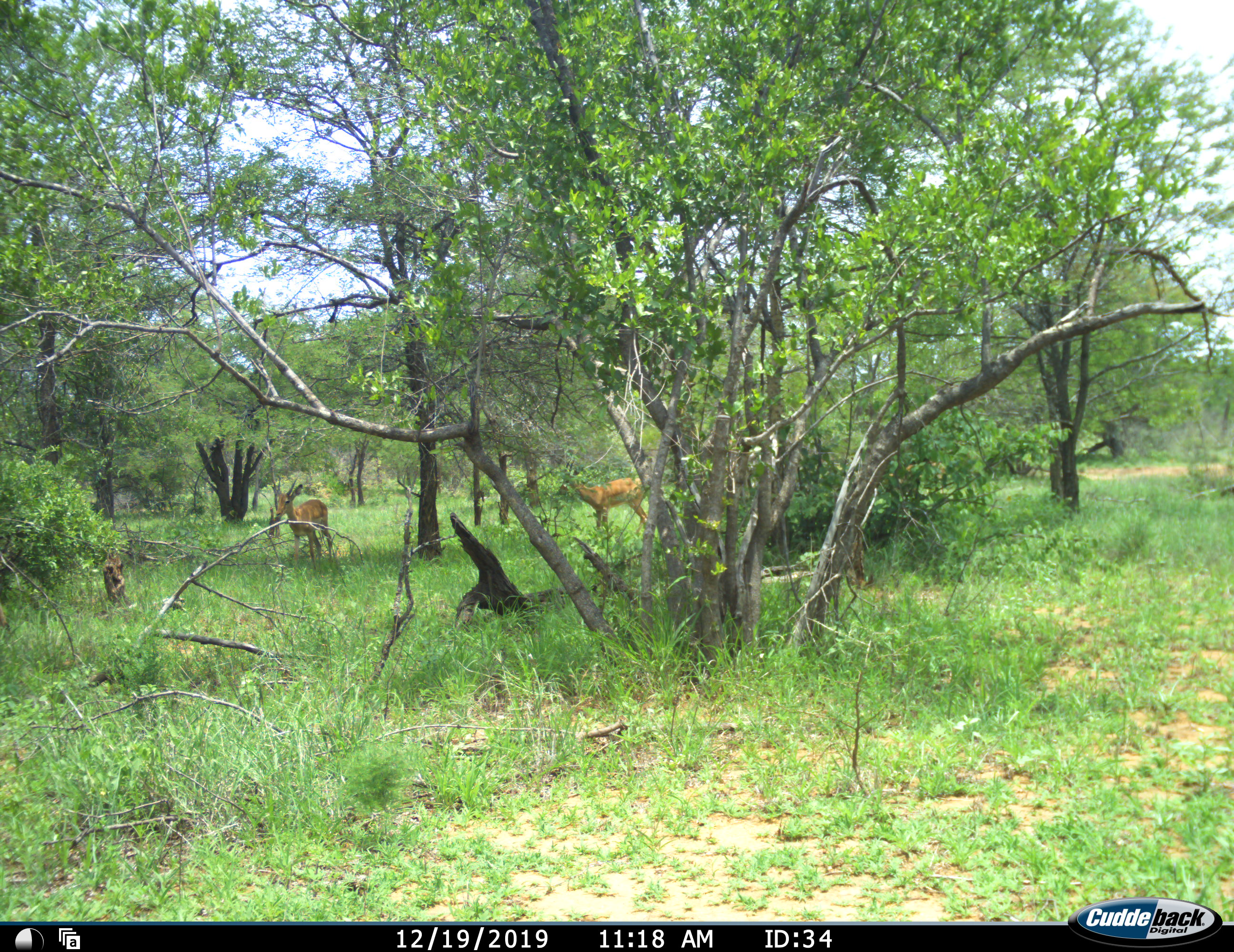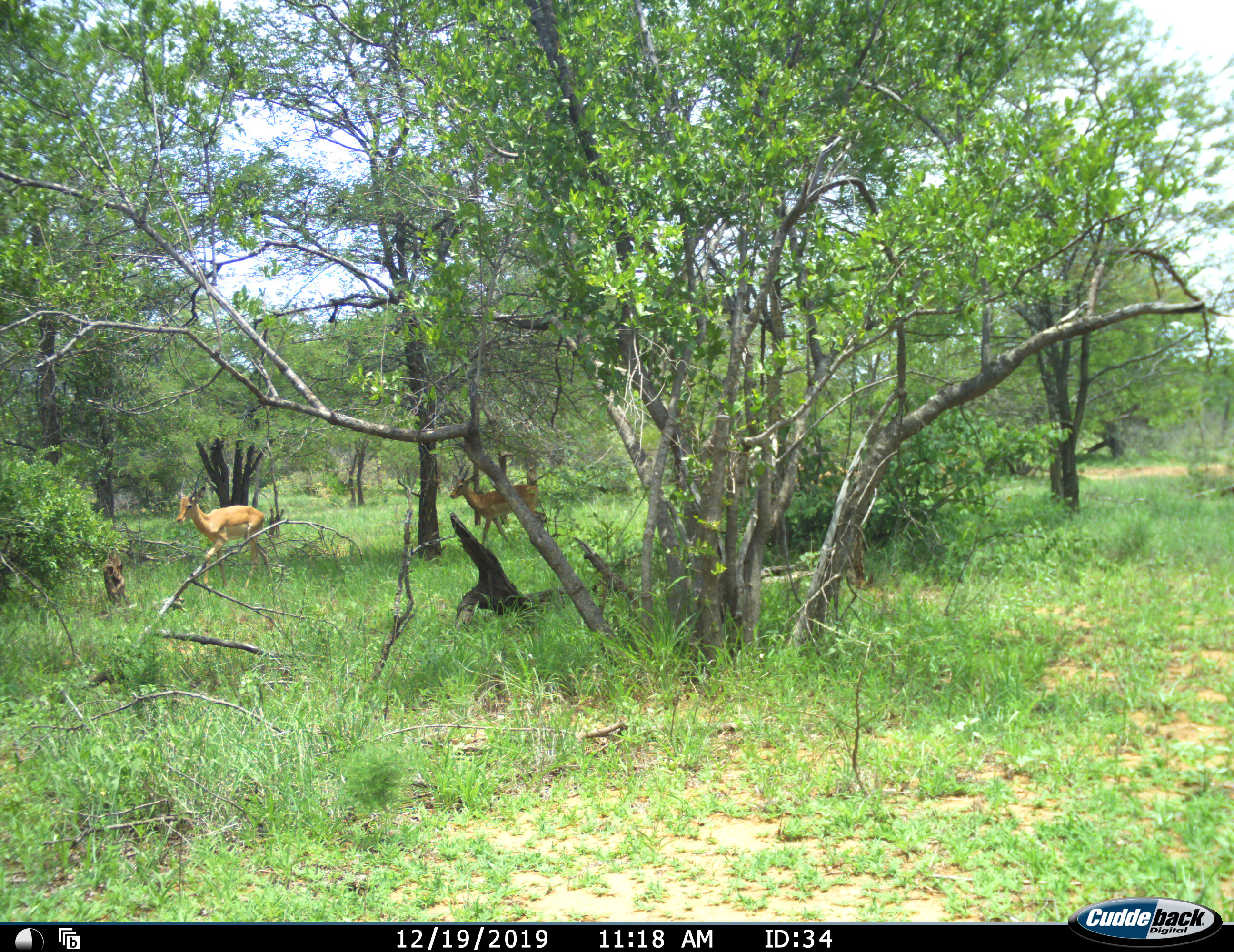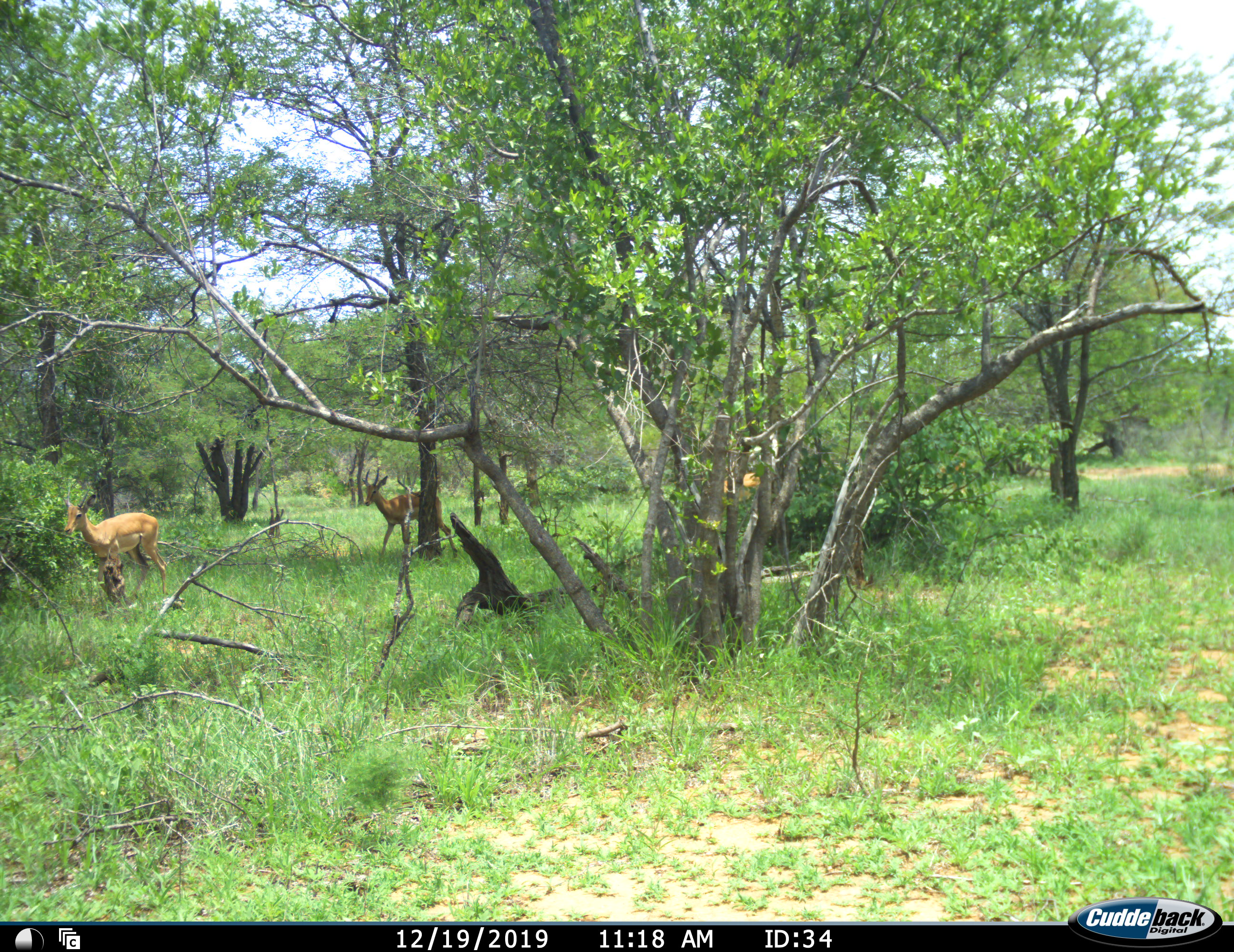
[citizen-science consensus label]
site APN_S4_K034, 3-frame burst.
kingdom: Animalia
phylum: Chordata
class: Mammalia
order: Artiodactyla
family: Bovidae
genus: Aepyceros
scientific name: Aepyceros melampus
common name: impala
Impala (Aepyceros melampus), count 3. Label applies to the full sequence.